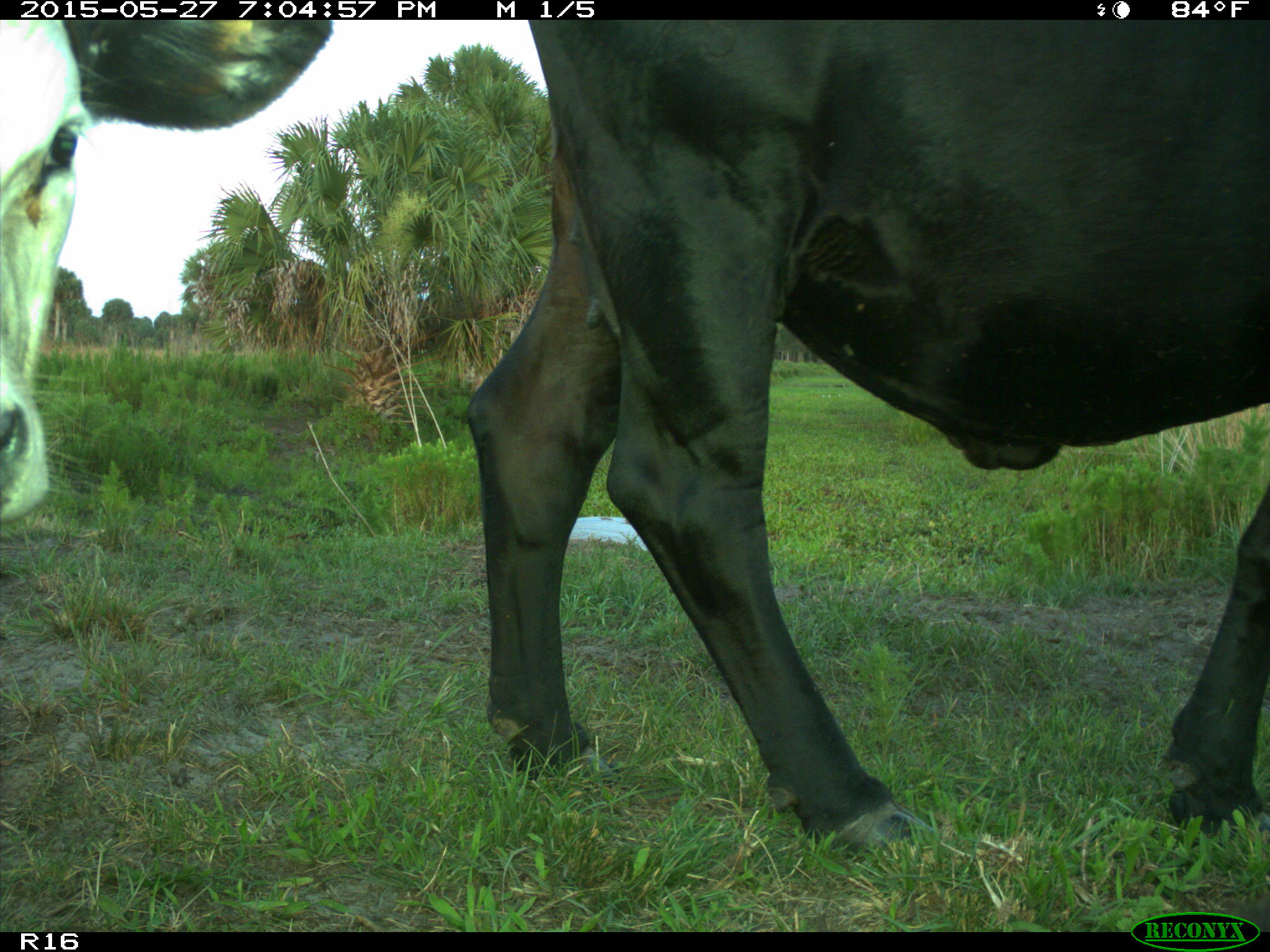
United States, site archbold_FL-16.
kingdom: Animalia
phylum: Chordata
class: Mammalia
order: Artiodactyla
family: Bovidae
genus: Bos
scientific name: Bos taurus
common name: domestic cow